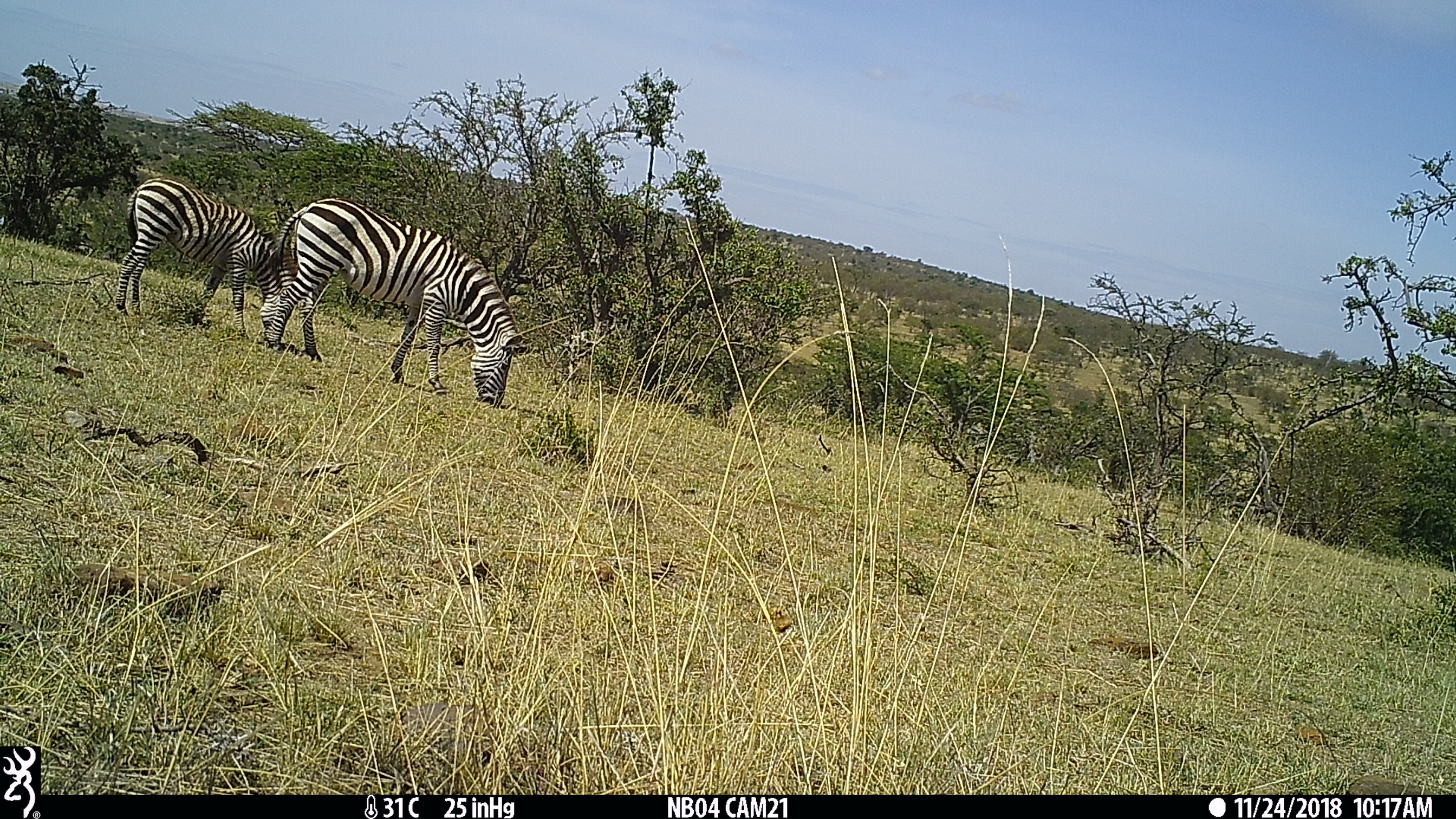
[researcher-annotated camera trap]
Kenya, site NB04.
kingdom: Animalia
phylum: Chordata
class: Mammalia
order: Perissodactyla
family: Equidae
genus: Equus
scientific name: Equus quagga burchellii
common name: burchell's zebra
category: zebra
Zebra (burchell's zebra) (Equus quagga burchellii).